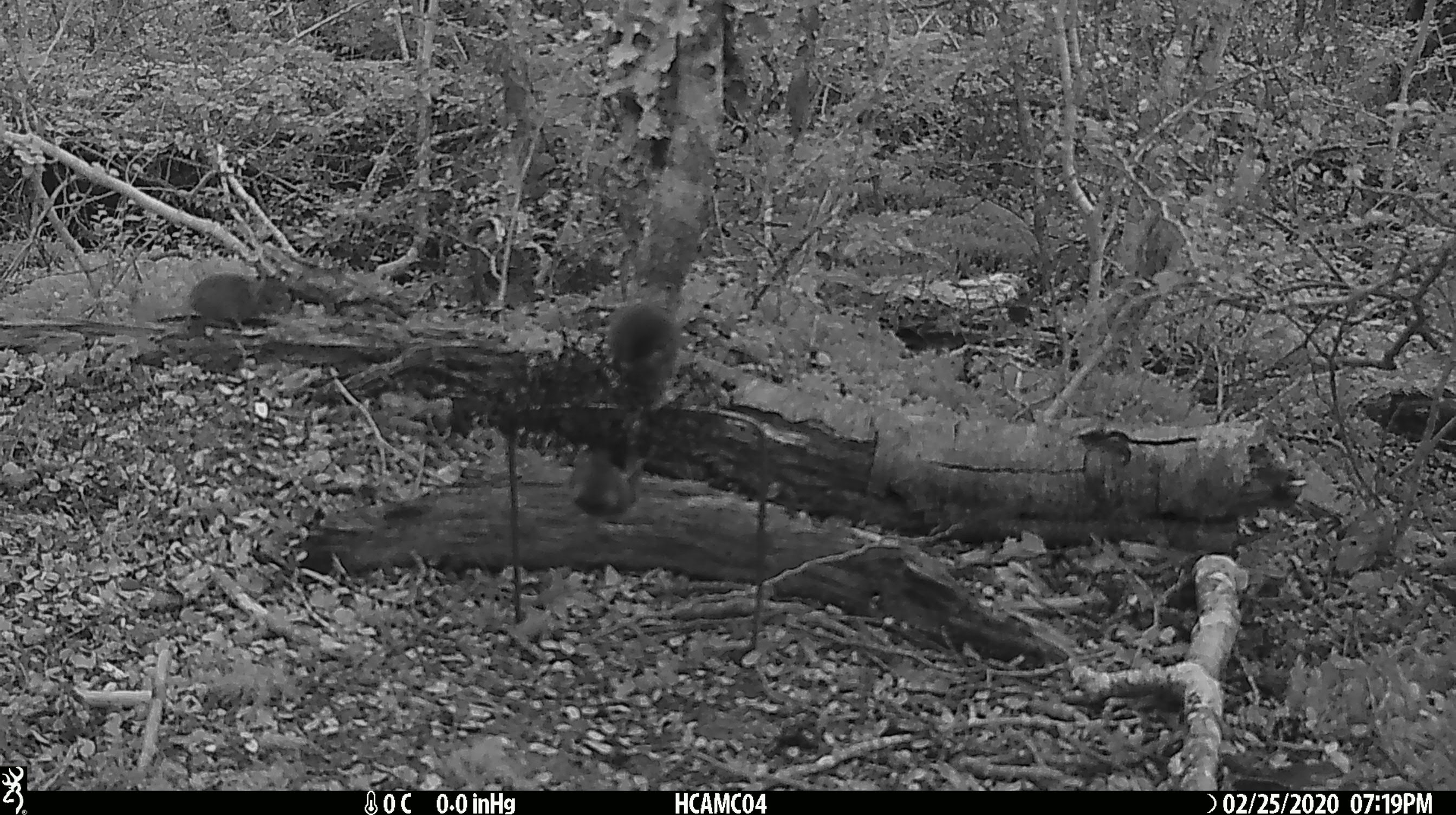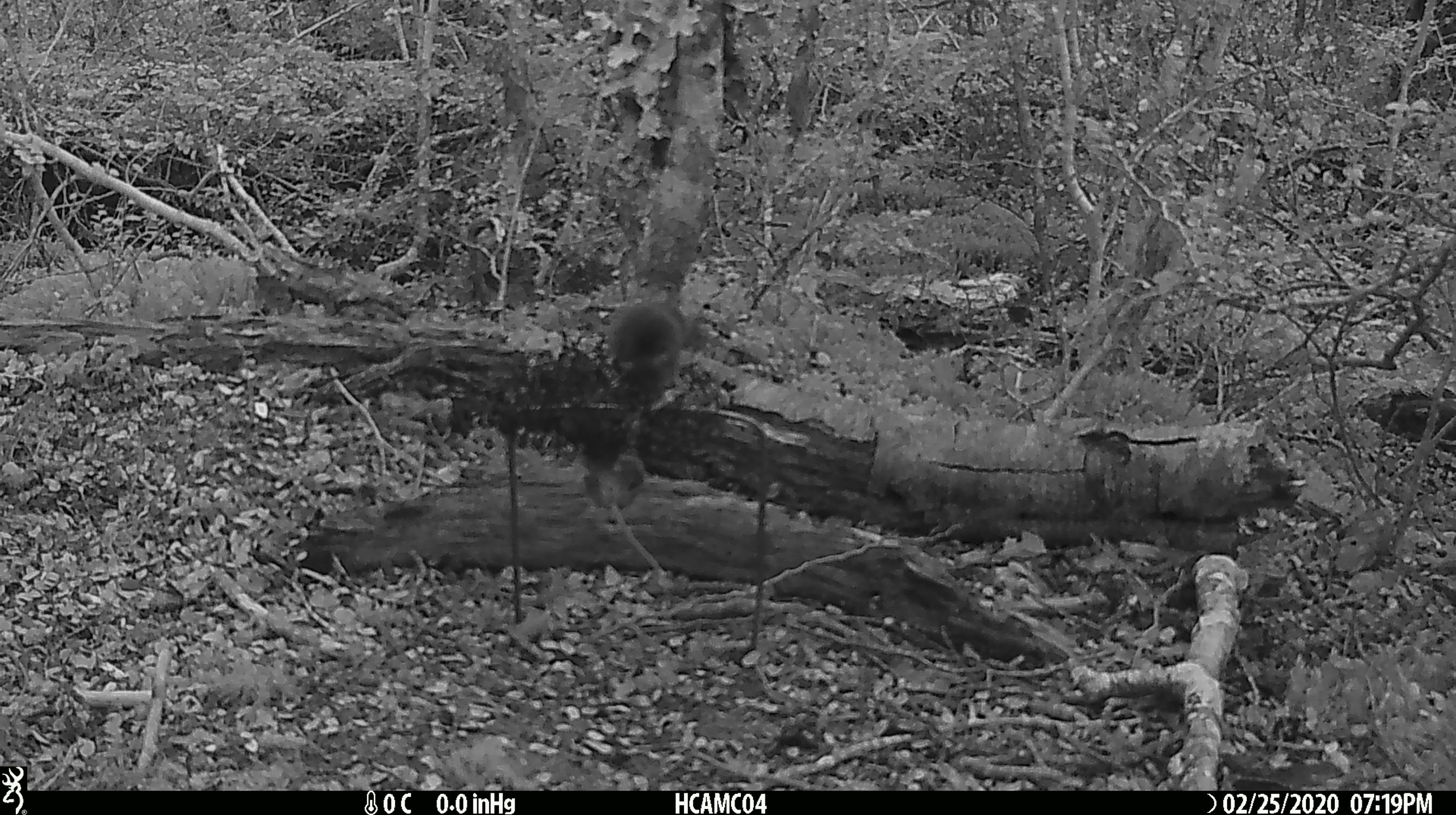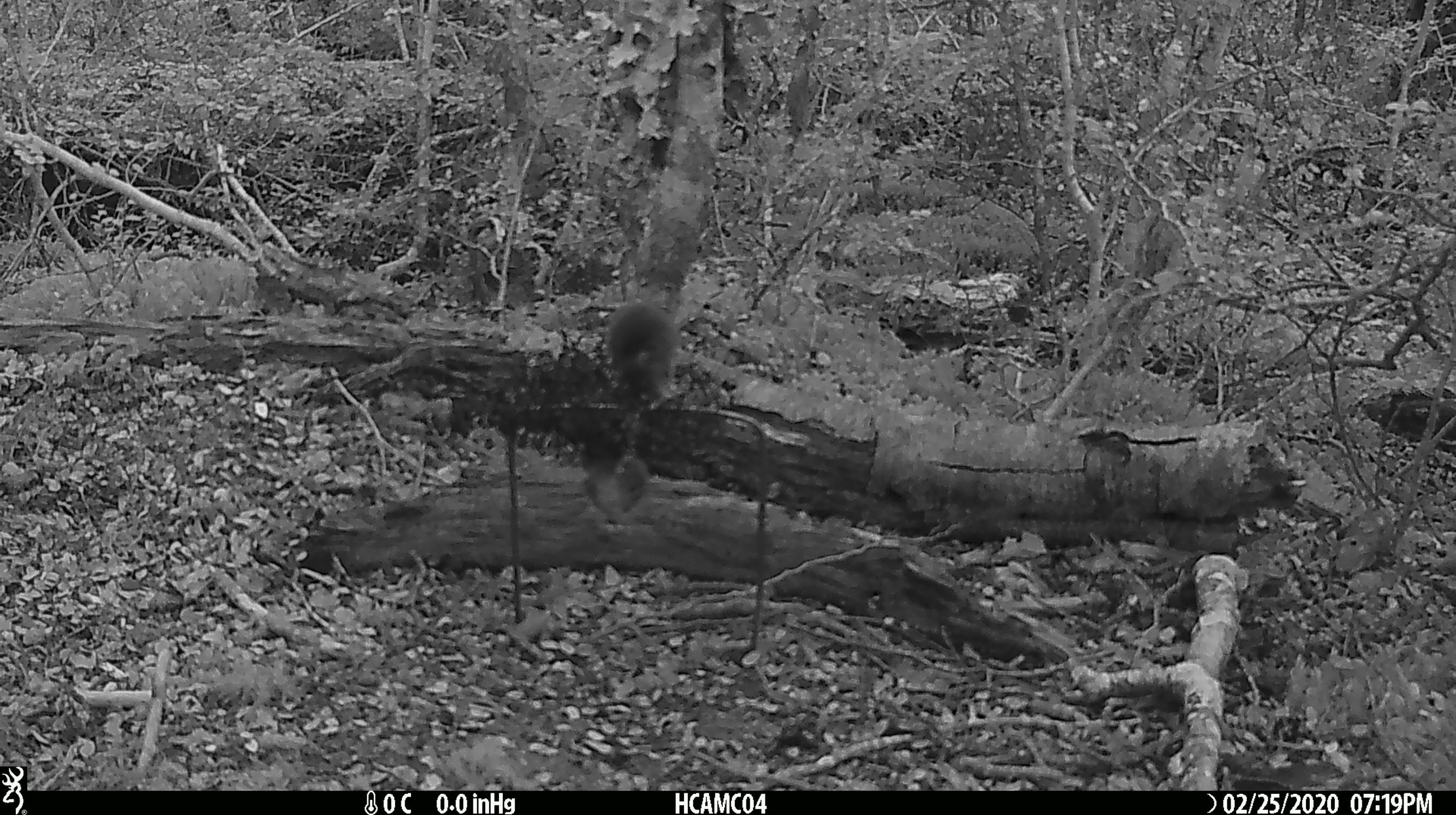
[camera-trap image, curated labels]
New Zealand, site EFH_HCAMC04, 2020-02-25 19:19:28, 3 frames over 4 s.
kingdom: Animalia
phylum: Chordata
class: Mammalia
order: Rodentia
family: Muridae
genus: Mus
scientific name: Mus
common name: mouse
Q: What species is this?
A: Mouse (Mus).